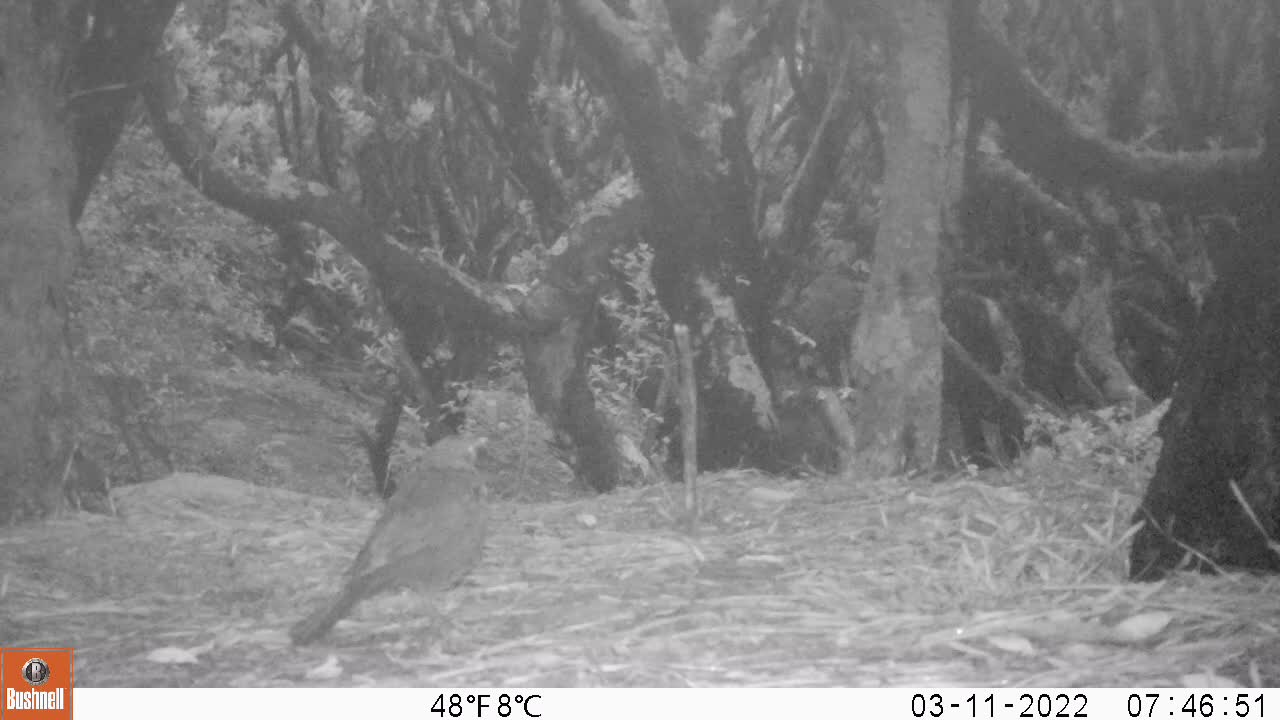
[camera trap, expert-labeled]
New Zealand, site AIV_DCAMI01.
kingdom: Animalia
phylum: Chordata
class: Aves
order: Passeriformes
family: Turdidae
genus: Turdus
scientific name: Turdus merula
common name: eurasian blackbird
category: blackbird